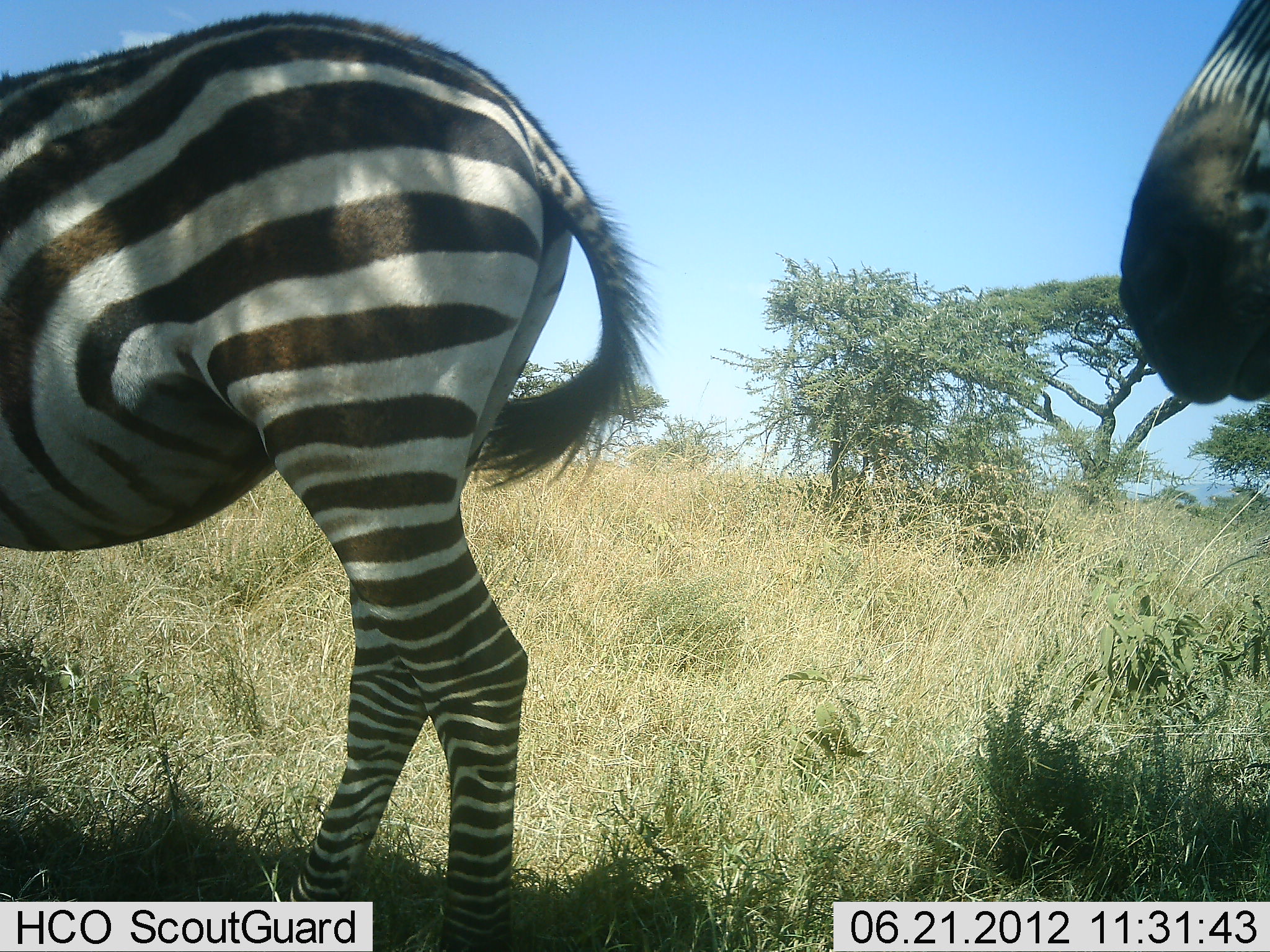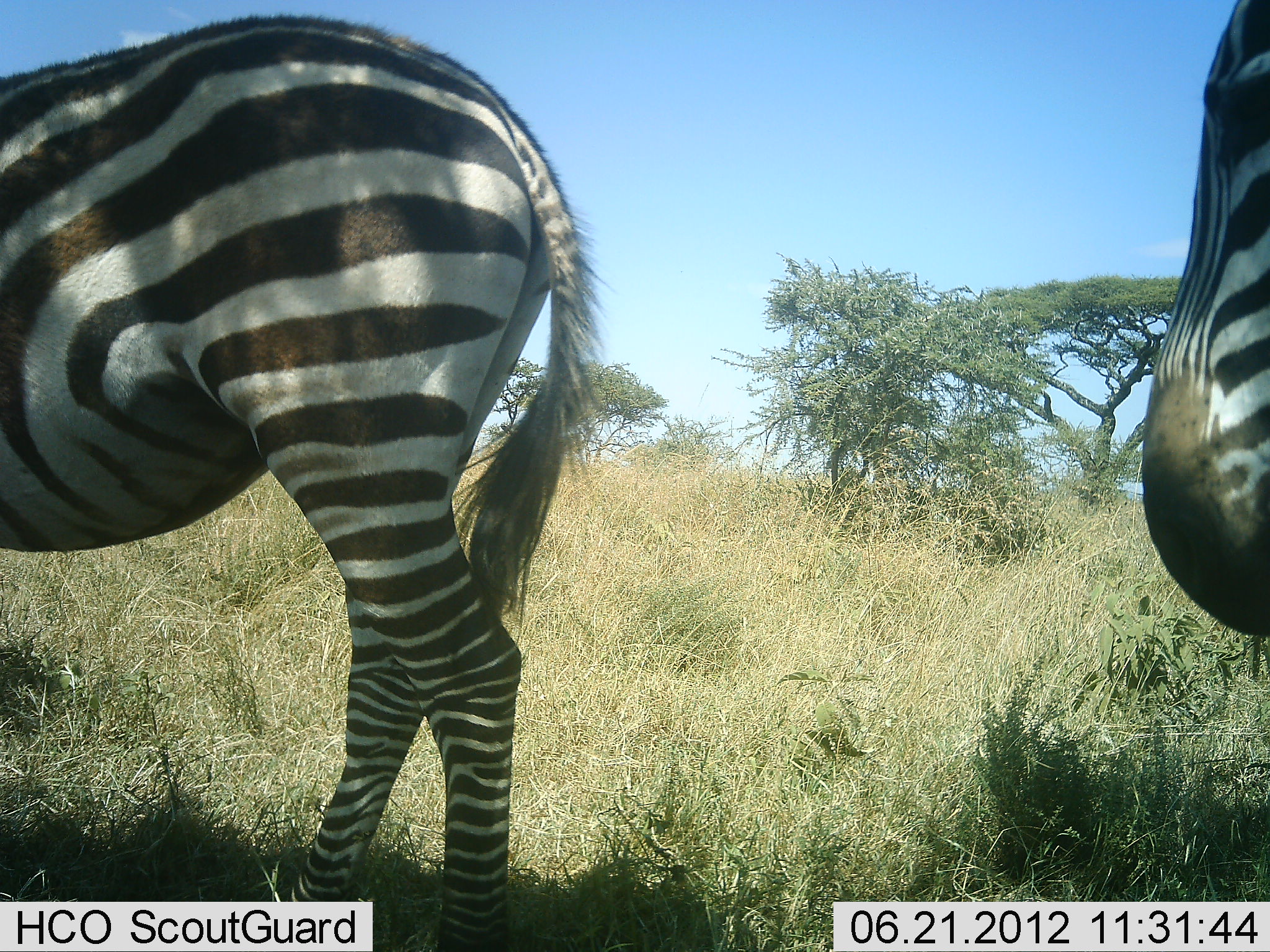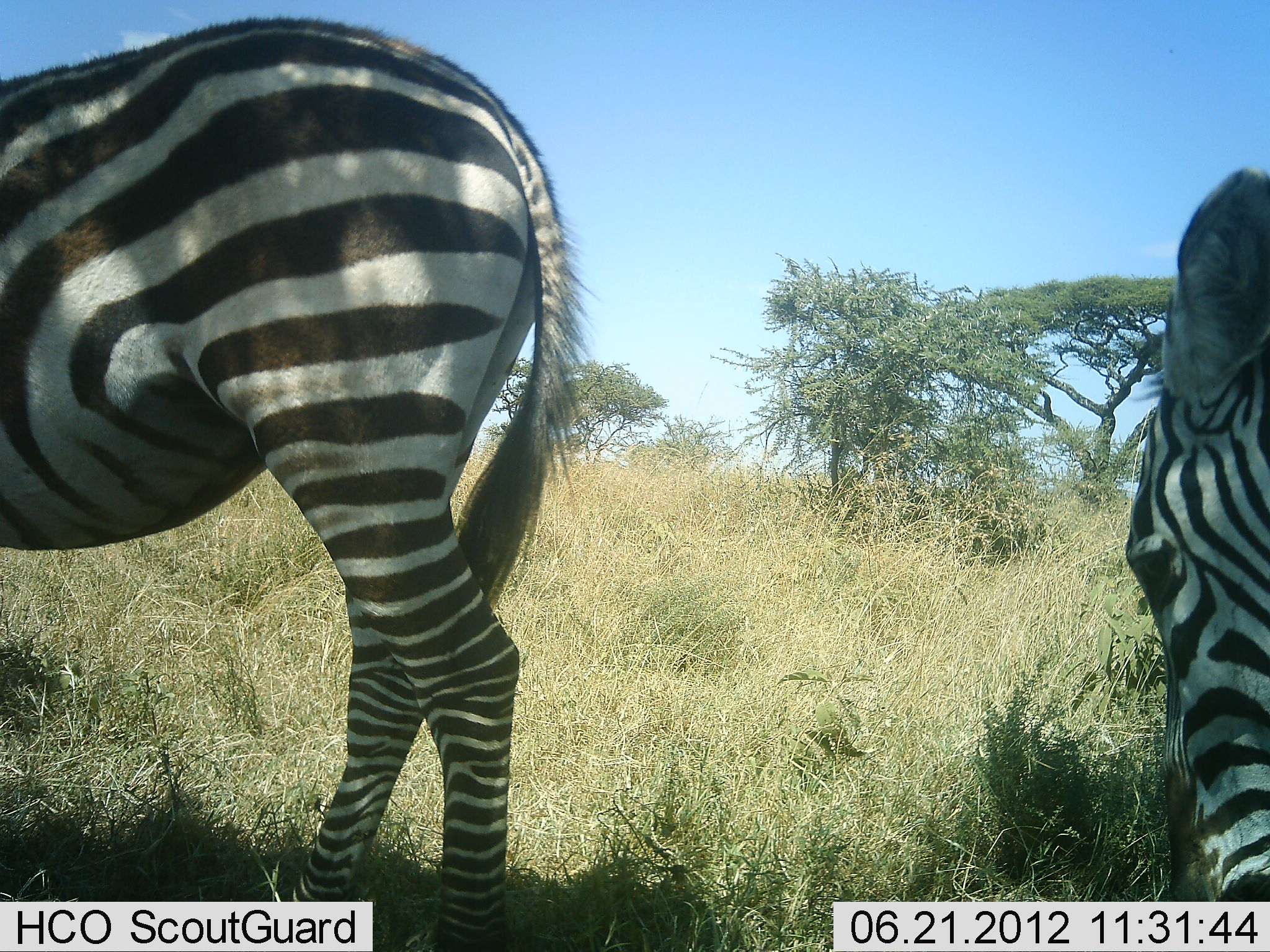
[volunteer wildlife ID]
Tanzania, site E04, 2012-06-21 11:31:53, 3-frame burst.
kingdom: Animalia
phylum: Chordata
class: Mammalia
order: Perissodactyla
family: Equidae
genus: Equus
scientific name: Equus quagga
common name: plains zebra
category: zebra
Zebra (plains zebra) (Equus quagga), count 2. Behavior (volunteer vote fractions): standing 80%, resting 10%, moving 20%, interacting 0%. Young present (vote fraction): 0%. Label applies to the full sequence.